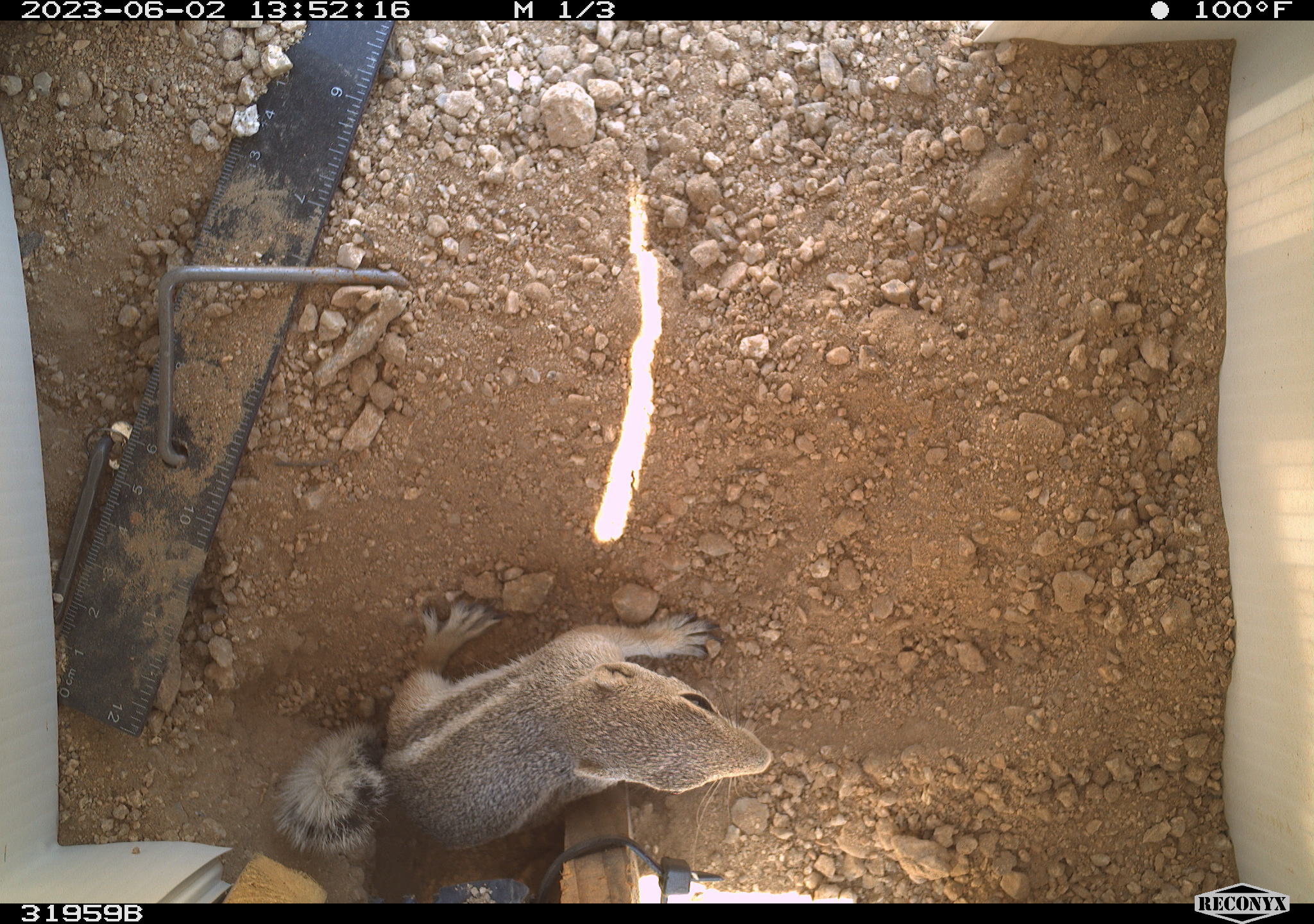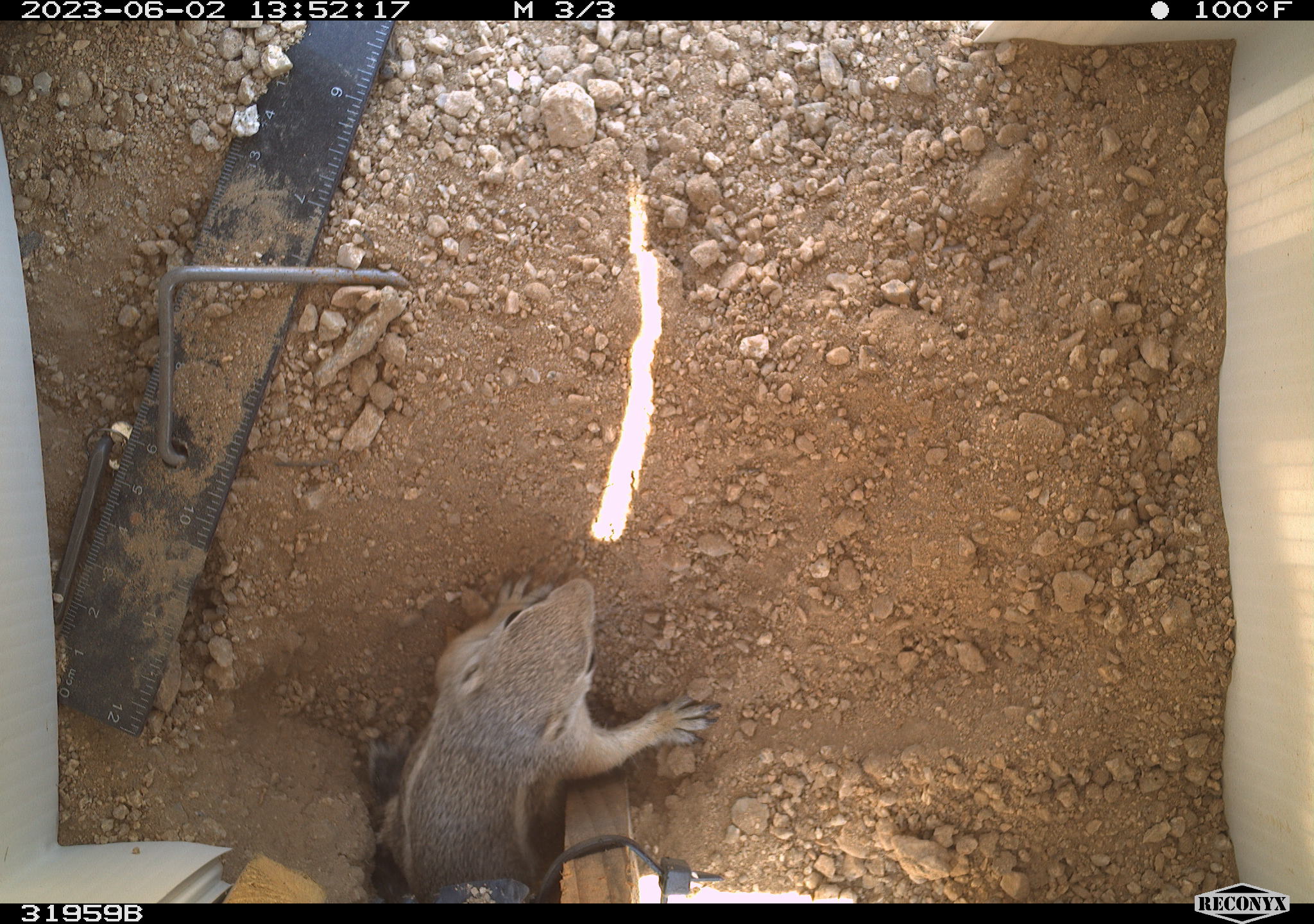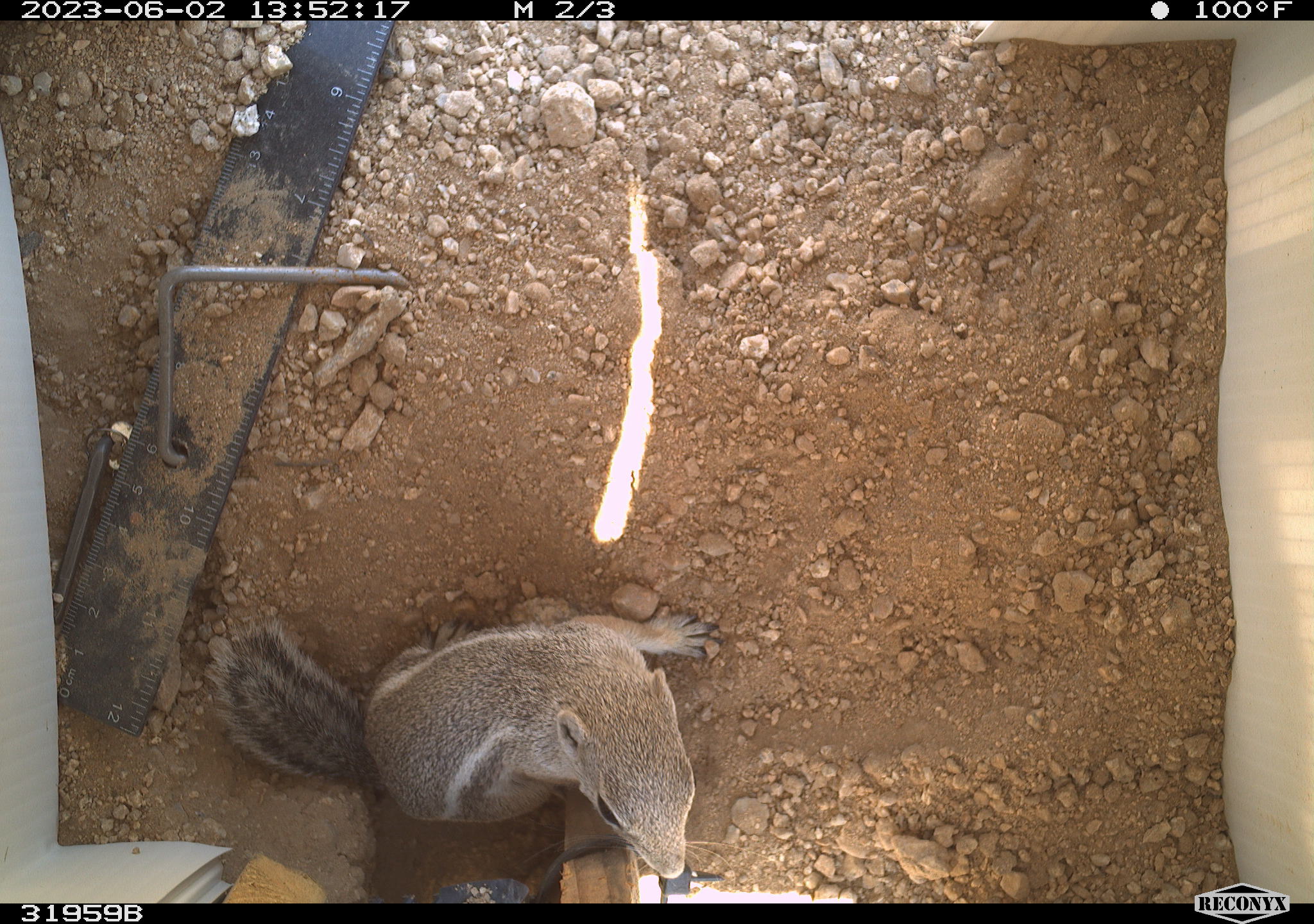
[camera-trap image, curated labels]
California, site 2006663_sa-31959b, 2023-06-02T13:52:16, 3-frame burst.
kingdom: Animalia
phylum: Chordata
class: Mammalia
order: Rodentia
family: Sciuridae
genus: Ammospermophilus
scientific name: Ammospermophilus leucurus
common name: white-tailed antelope squirrel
White-tailed antelope squirrel (Ammospermophilus leucurus).